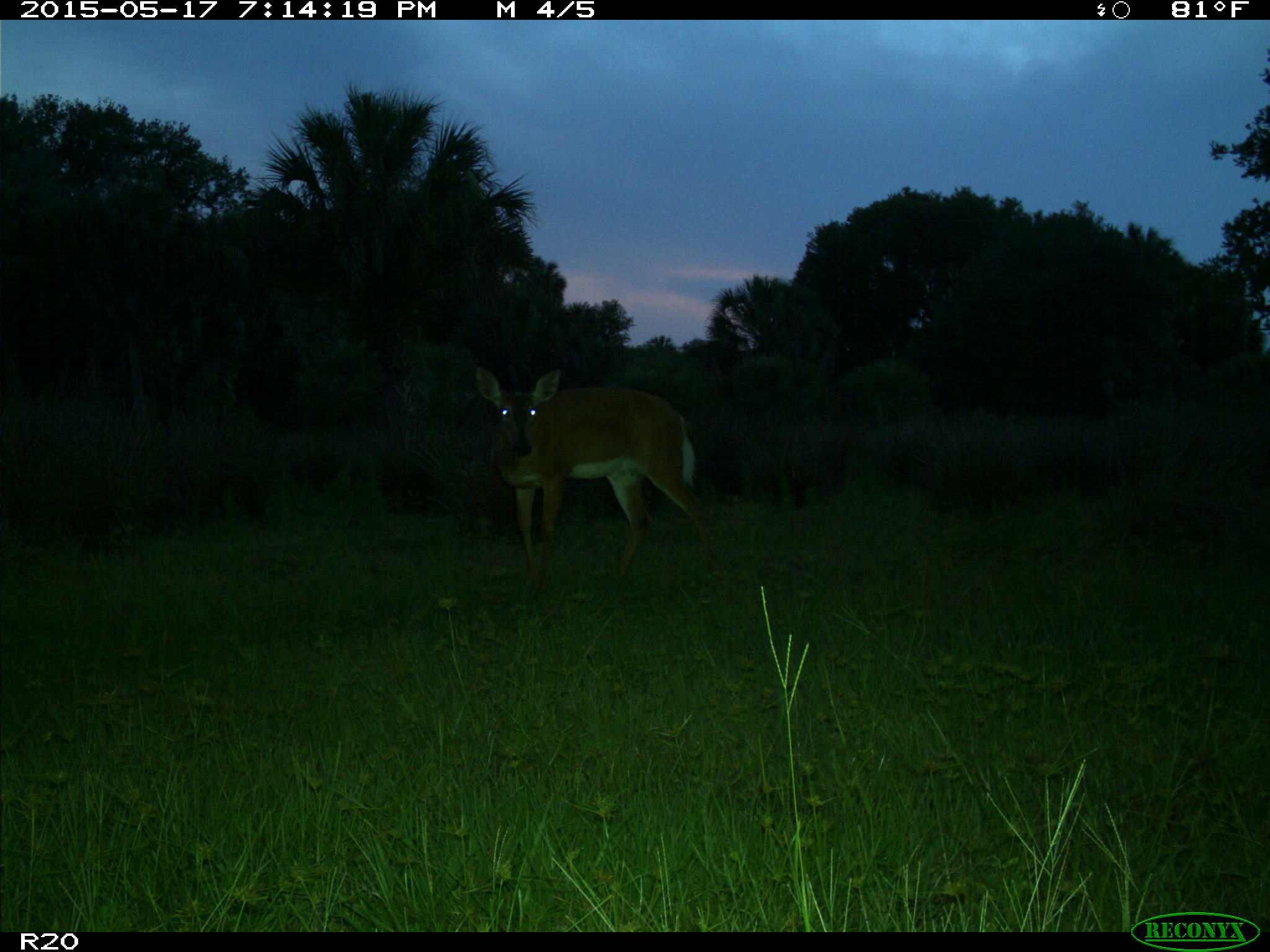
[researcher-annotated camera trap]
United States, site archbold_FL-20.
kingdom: Animalia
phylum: Chordata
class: Mammalia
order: Artiodactyla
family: Cervidae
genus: Odocoileus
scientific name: Odocoileus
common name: deer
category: unidentified deer